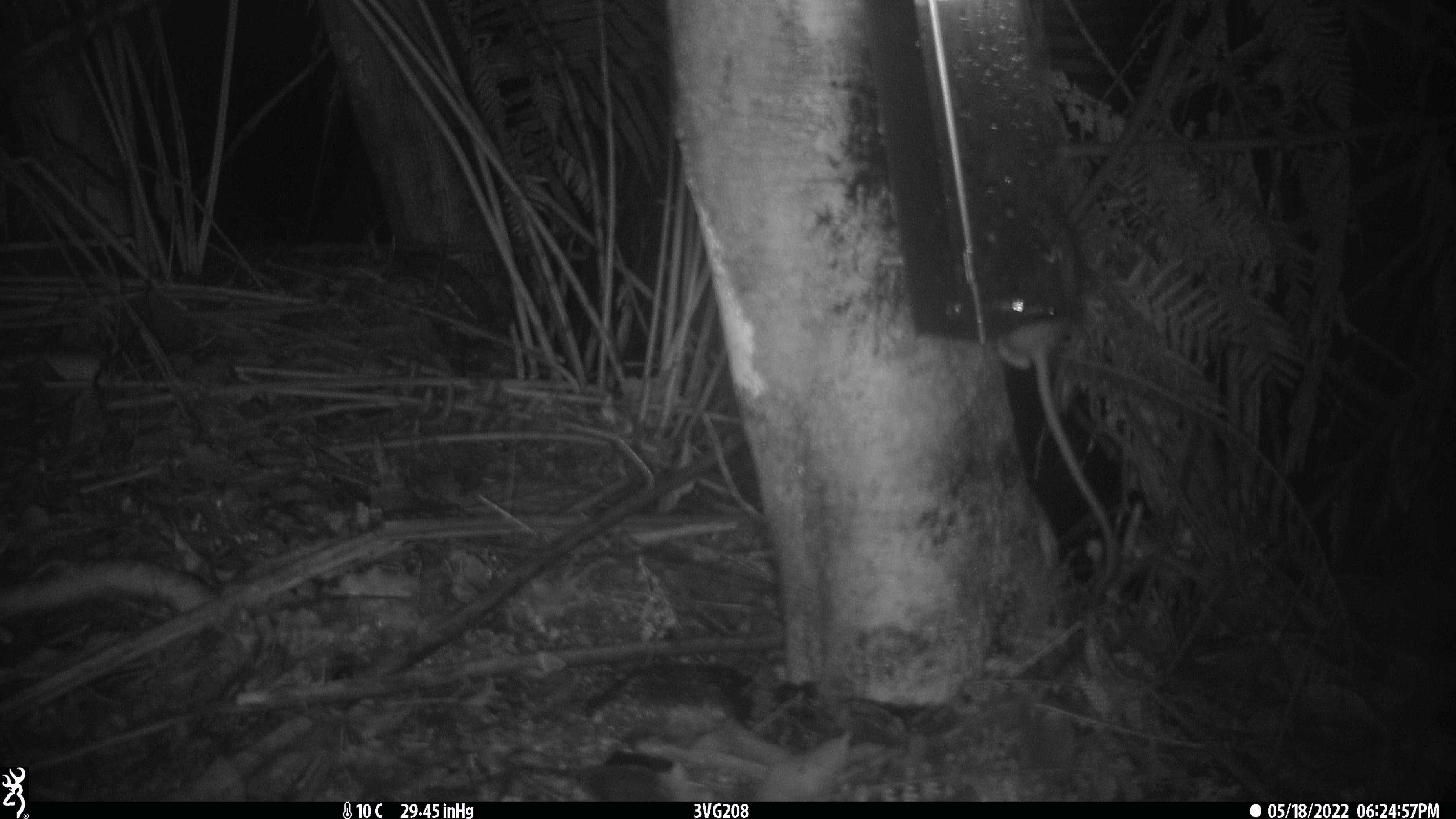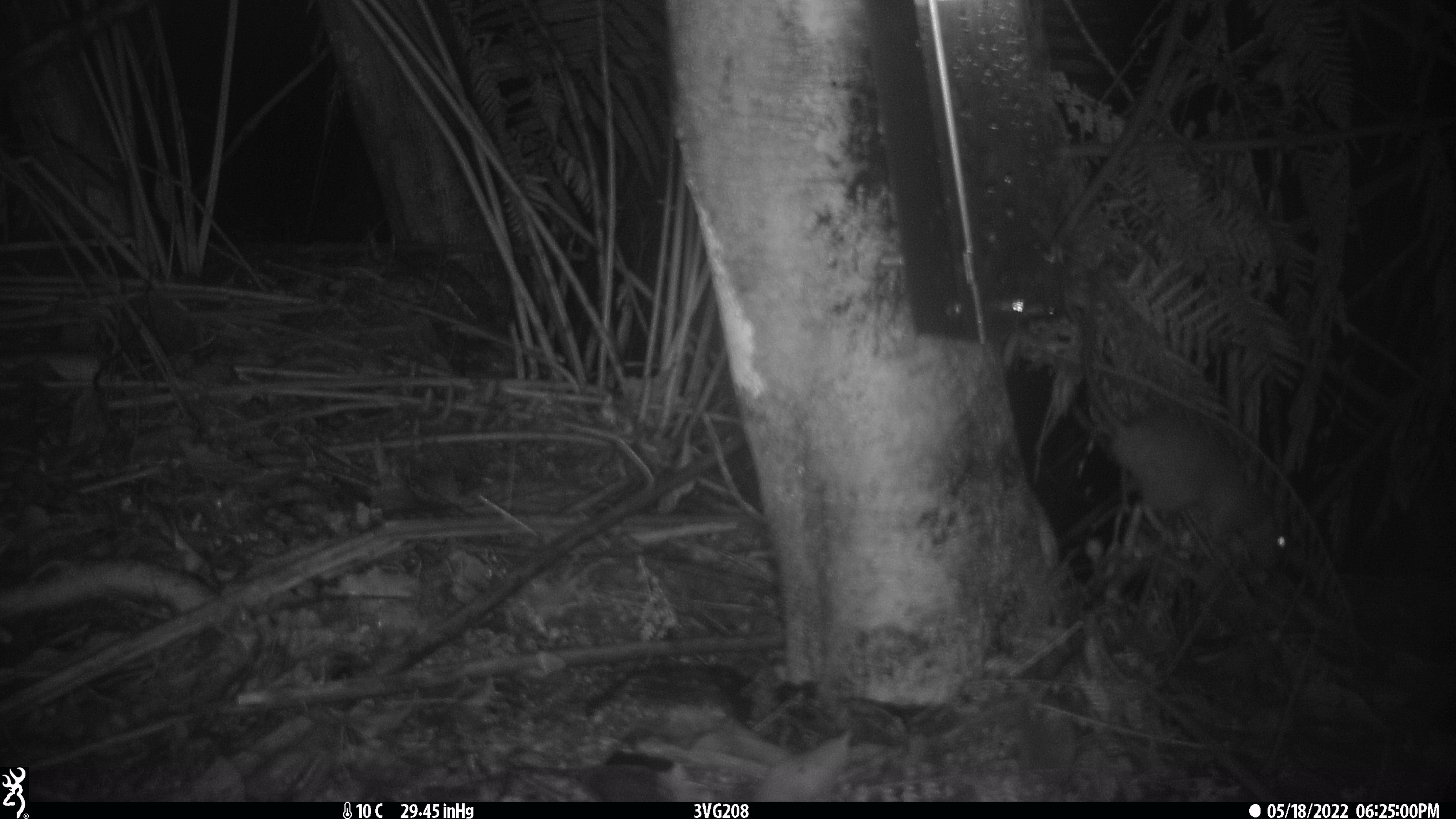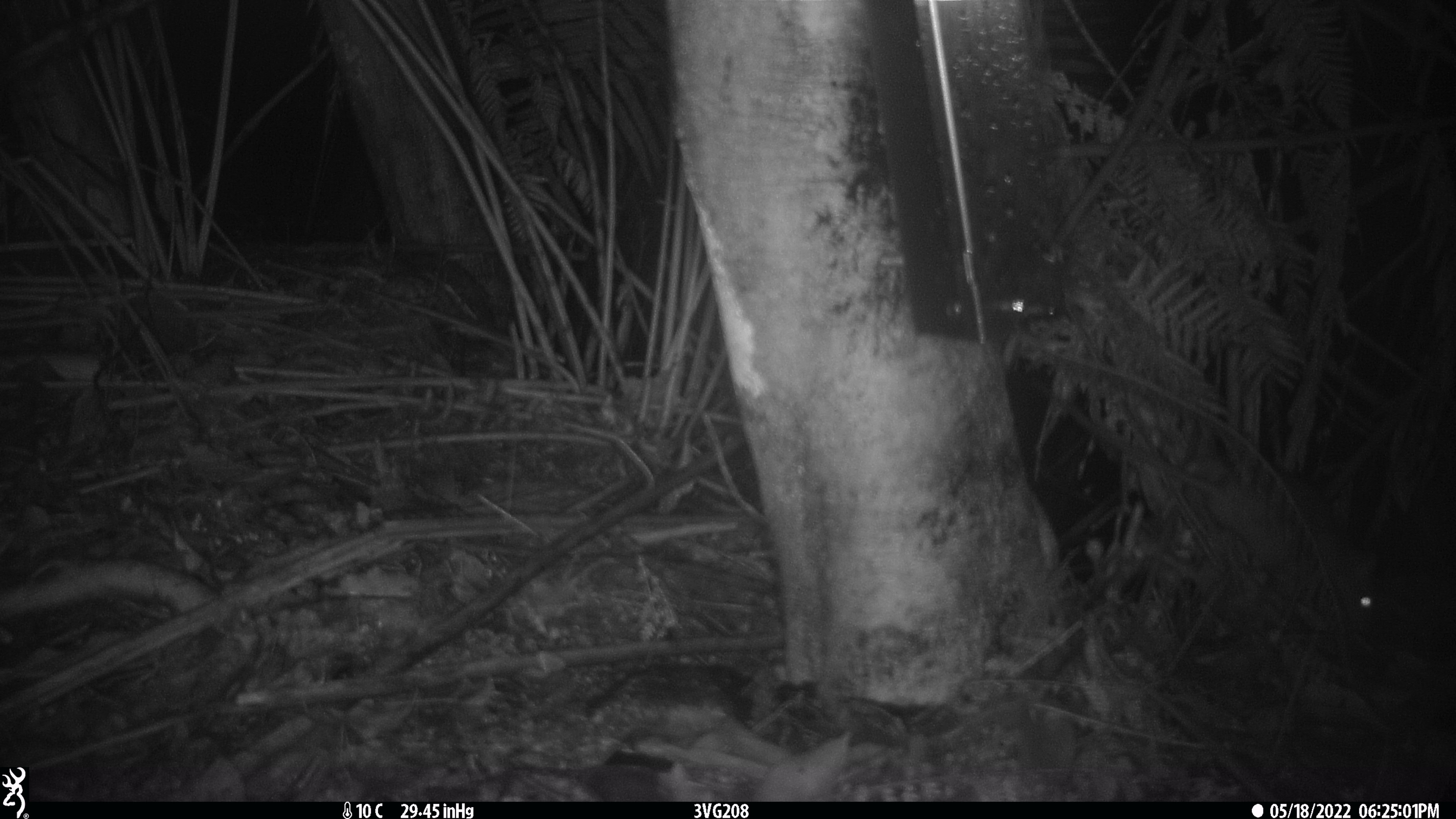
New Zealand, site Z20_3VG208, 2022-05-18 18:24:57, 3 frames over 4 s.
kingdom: Animalia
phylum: Chordata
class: Mammalia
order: Rodentia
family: Muridae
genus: Rattus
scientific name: Rattus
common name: rat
Rat (Rattus).